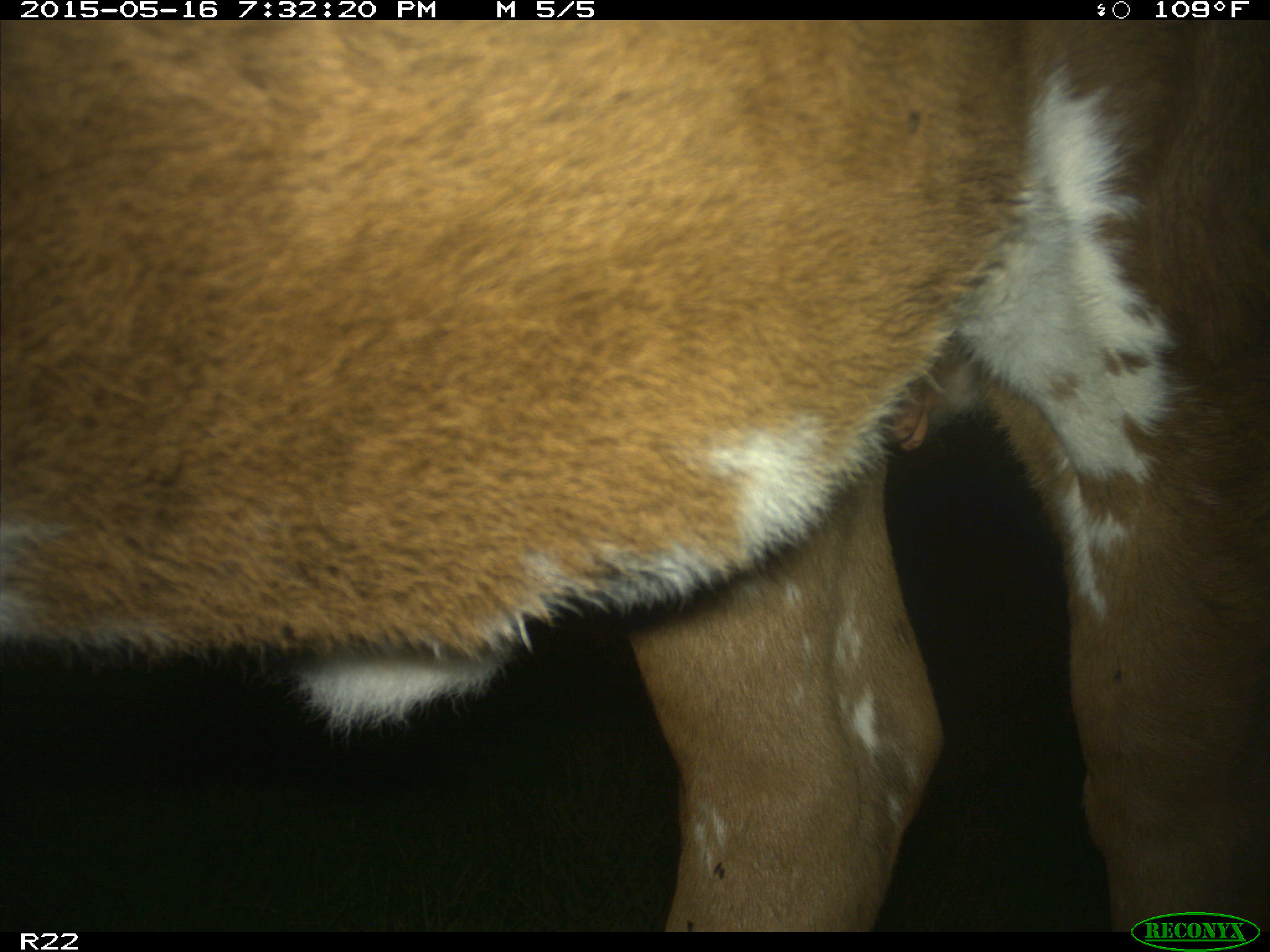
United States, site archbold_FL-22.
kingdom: Animalia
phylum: Chordata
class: Mammalia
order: Artiodactyla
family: Bovidae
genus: Bos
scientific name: Bos taurus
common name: domestic cow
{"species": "Bos taurus (domestic cow)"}